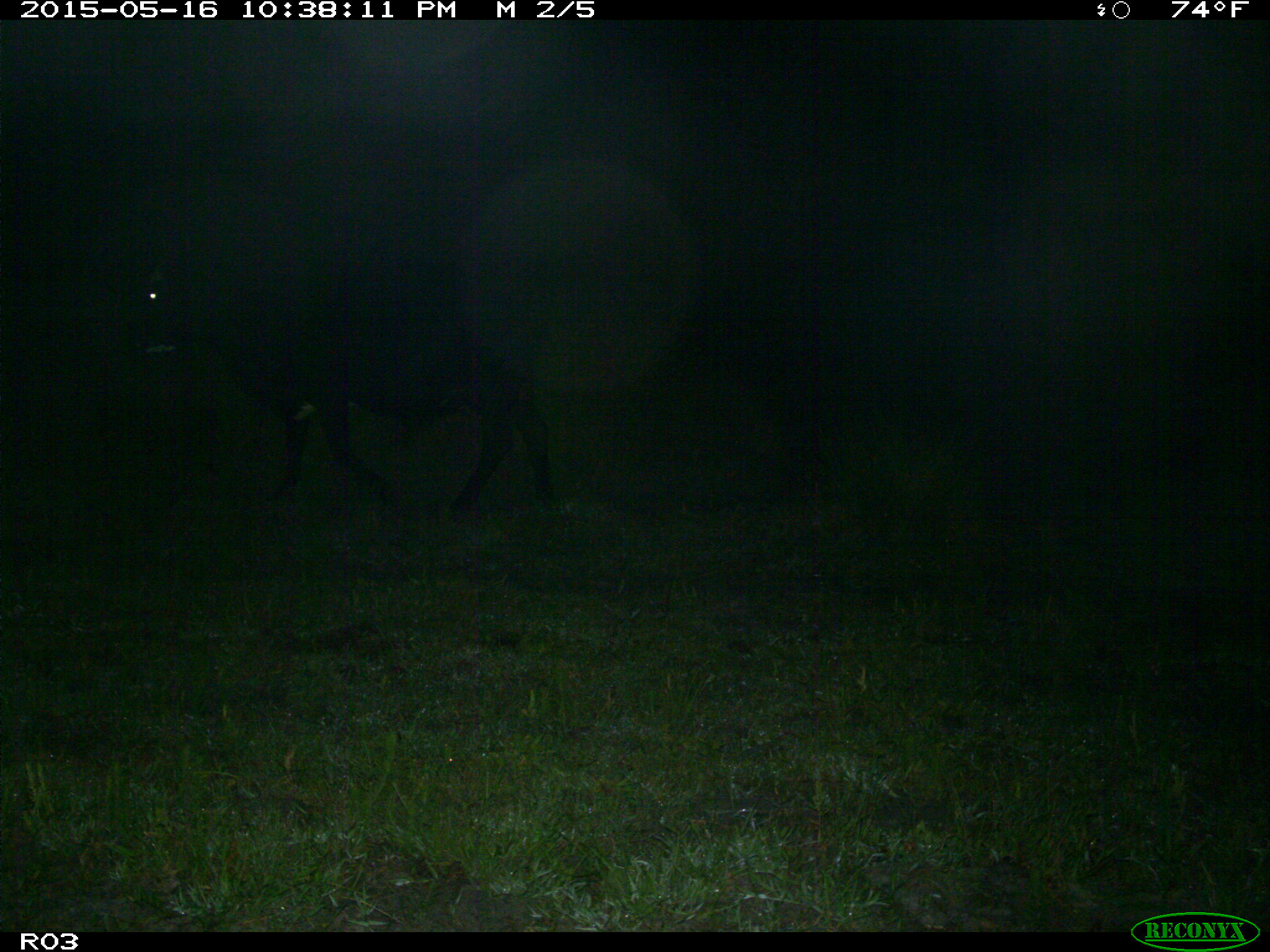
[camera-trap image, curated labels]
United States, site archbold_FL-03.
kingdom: Animalia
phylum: Chordata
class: Mammalia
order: Artiodactyla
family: Bovidae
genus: Bos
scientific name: Bos taurus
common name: domestic cow